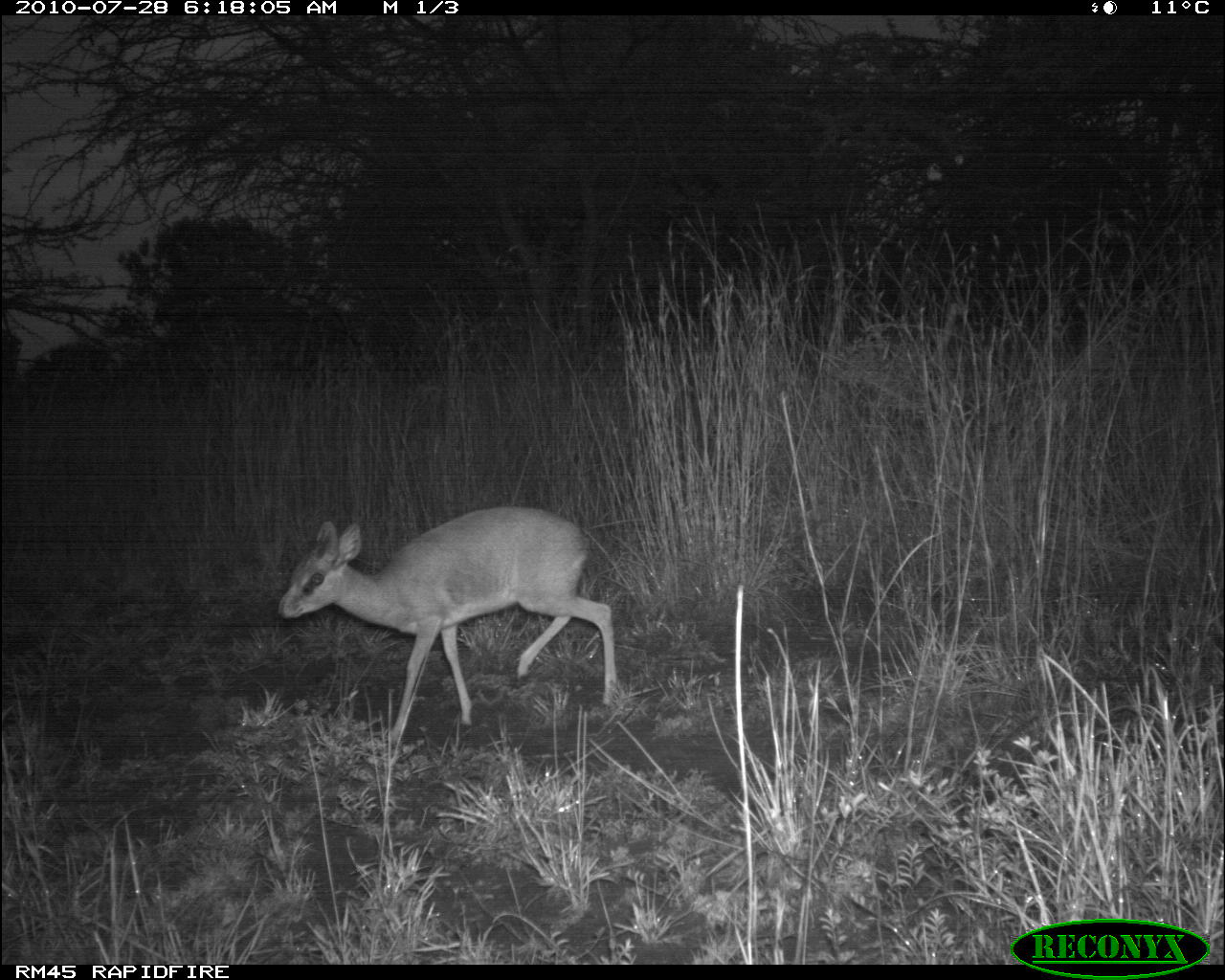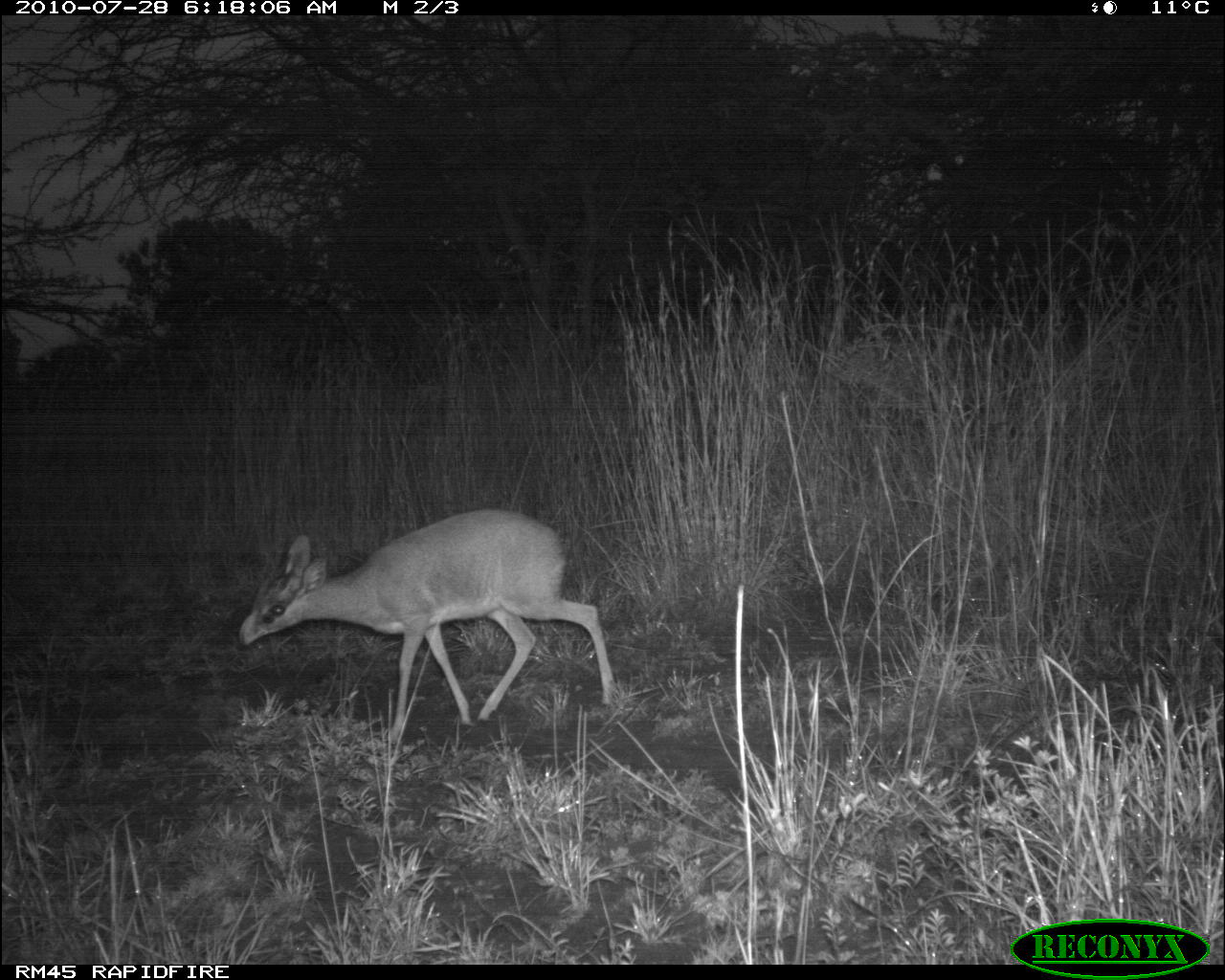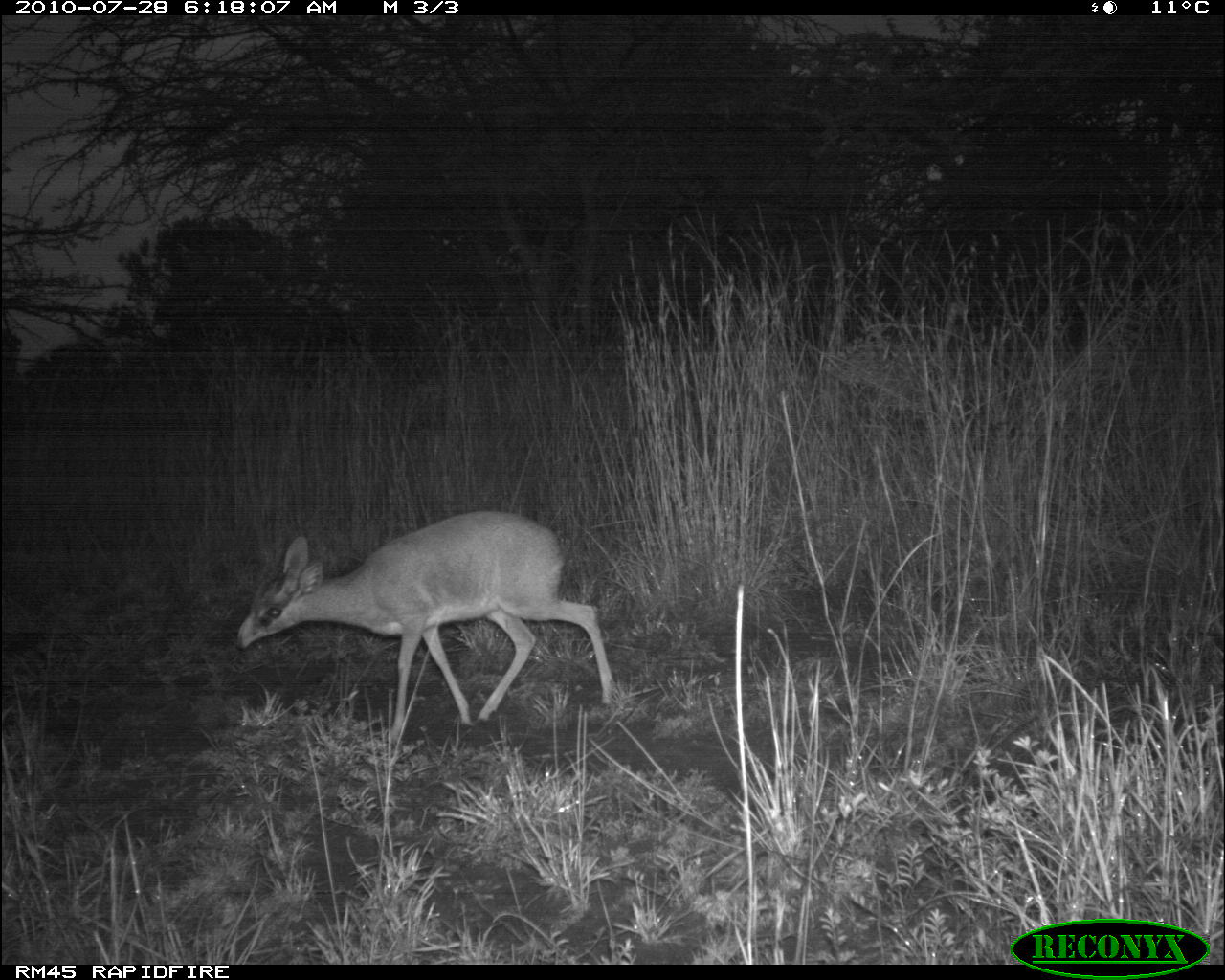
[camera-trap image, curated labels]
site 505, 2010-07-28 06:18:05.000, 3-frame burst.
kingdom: Animalia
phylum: Chordata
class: Mammalia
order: Artiodactyla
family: Bovidae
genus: Madoqua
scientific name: Madoqua guentheri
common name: günther's dik-dik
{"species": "Madoqua guentheri (günther's dik-dik)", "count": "1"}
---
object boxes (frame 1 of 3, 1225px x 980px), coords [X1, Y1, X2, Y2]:
madoqua guentheri: [279, 505, 617, 737]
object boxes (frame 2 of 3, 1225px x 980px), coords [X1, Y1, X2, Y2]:
madoqua guentheri: [239, 507, 617, 737]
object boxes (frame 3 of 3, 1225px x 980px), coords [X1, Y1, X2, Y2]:
madoqua guentheri: [234, 507, 617, 737]